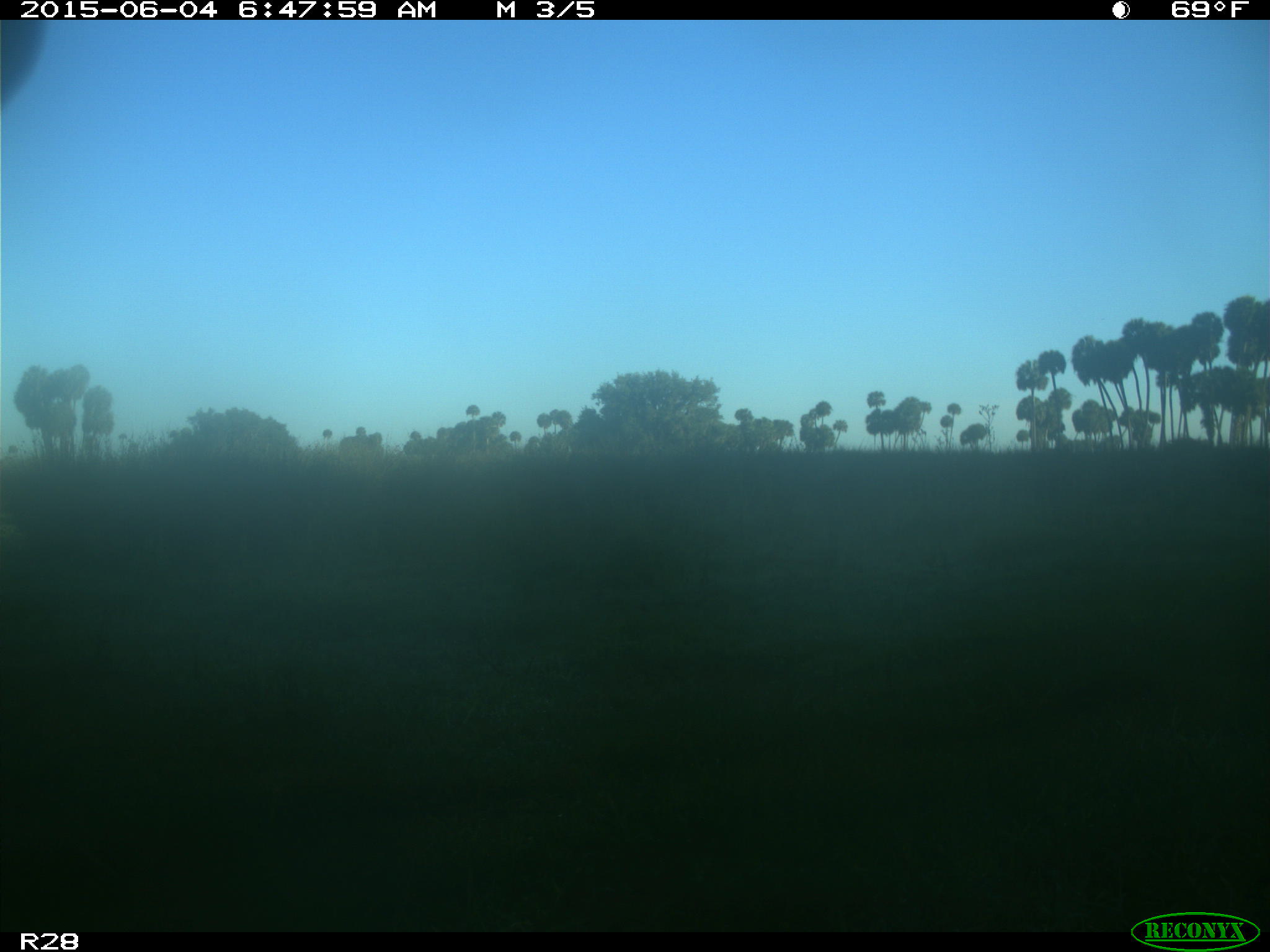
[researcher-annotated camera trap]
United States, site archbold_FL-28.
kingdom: Animalia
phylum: Chordata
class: Mammalia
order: Artiodactyla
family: Bovidae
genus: Bos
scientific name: Bos taurus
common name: domestic cow